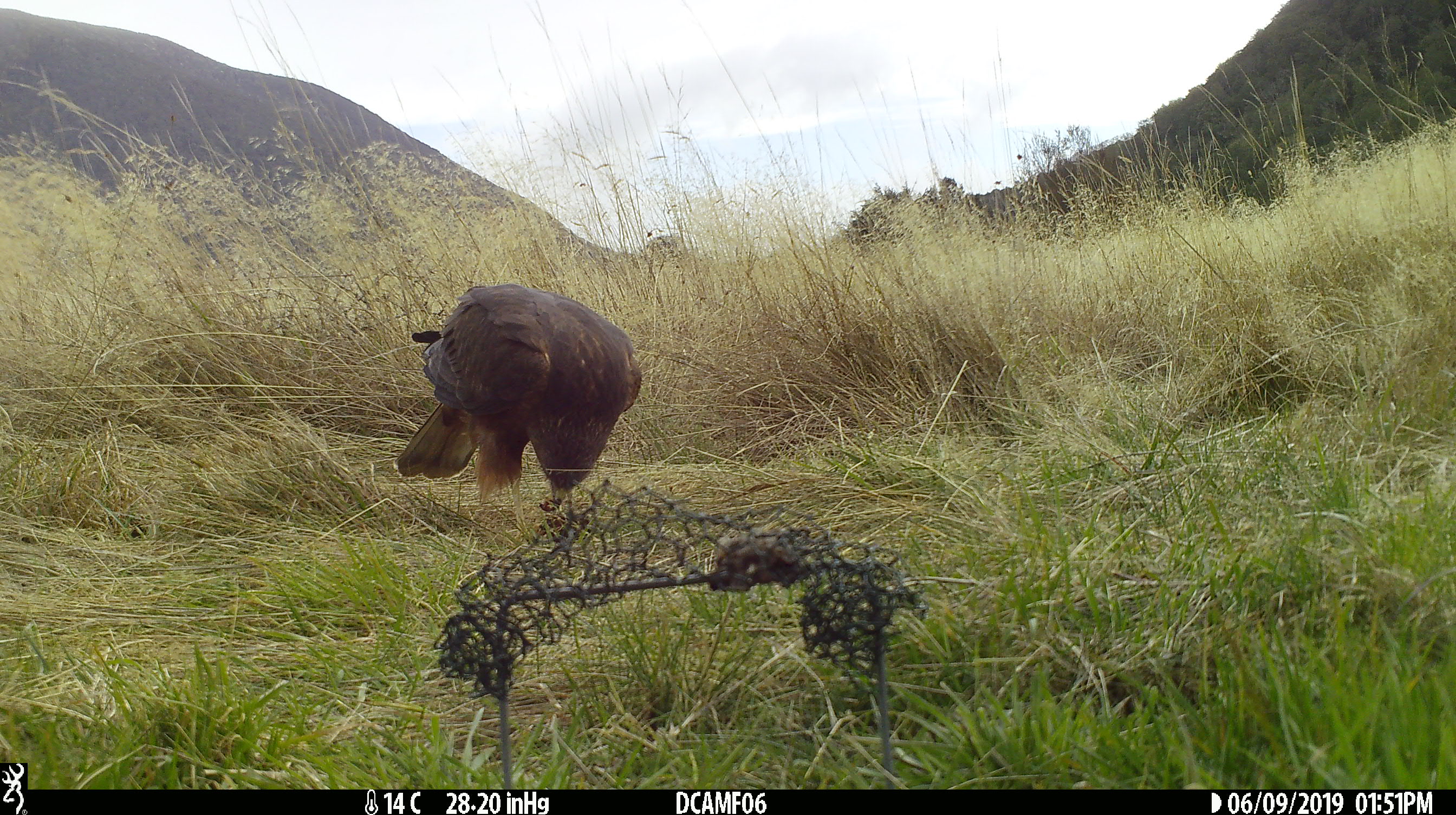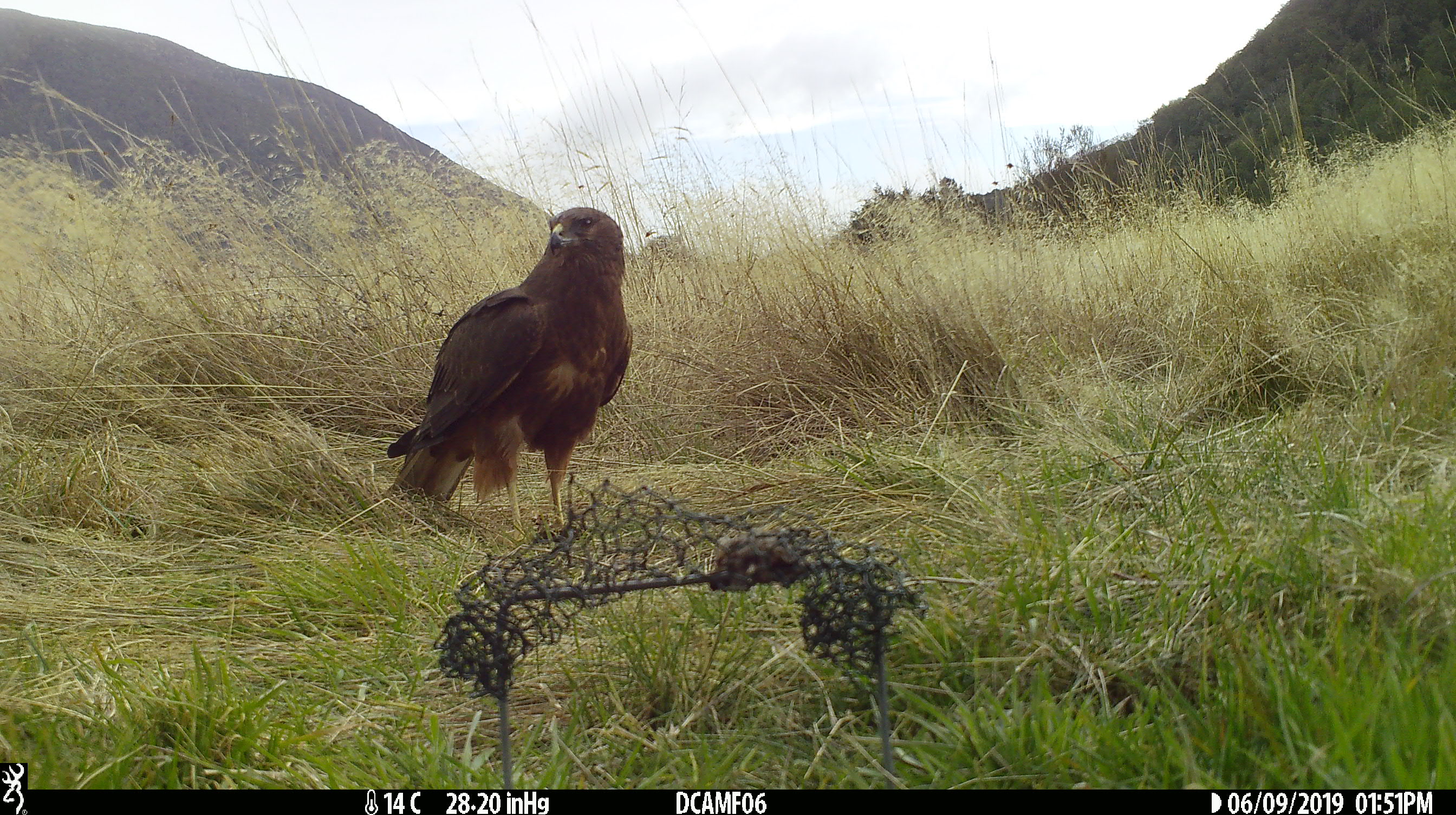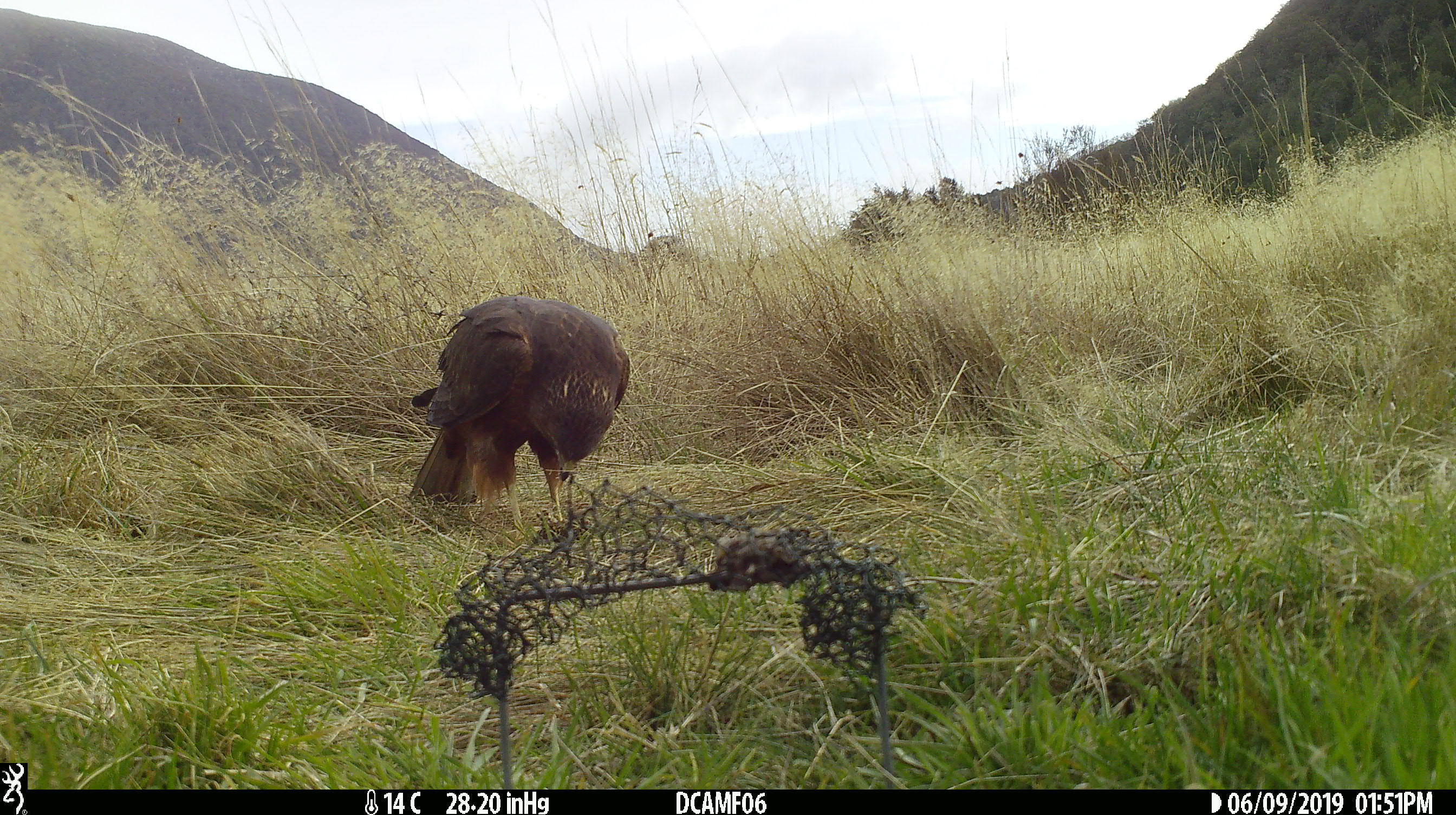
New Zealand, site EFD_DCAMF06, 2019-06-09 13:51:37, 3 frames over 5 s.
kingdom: Animalia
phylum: Chordata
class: Aves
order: Accipitriformes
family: Accipitridae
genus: Circus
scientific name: Circus approximans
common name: swamp harrier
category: harrier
Harrier (swamp harrier) (Circus approximans).